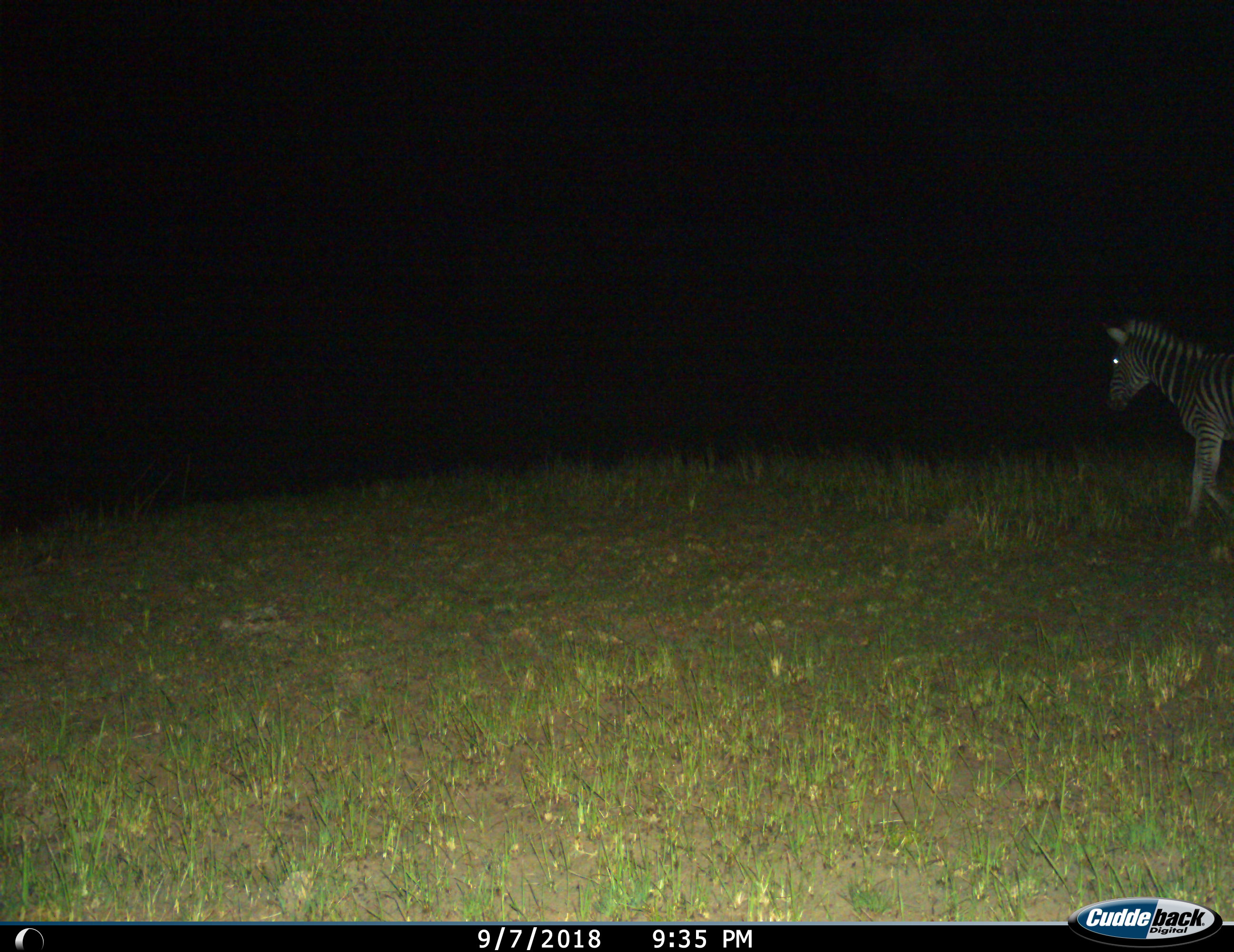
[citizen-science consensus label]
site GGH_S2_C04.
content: unidentified animal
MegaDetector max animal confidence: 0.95